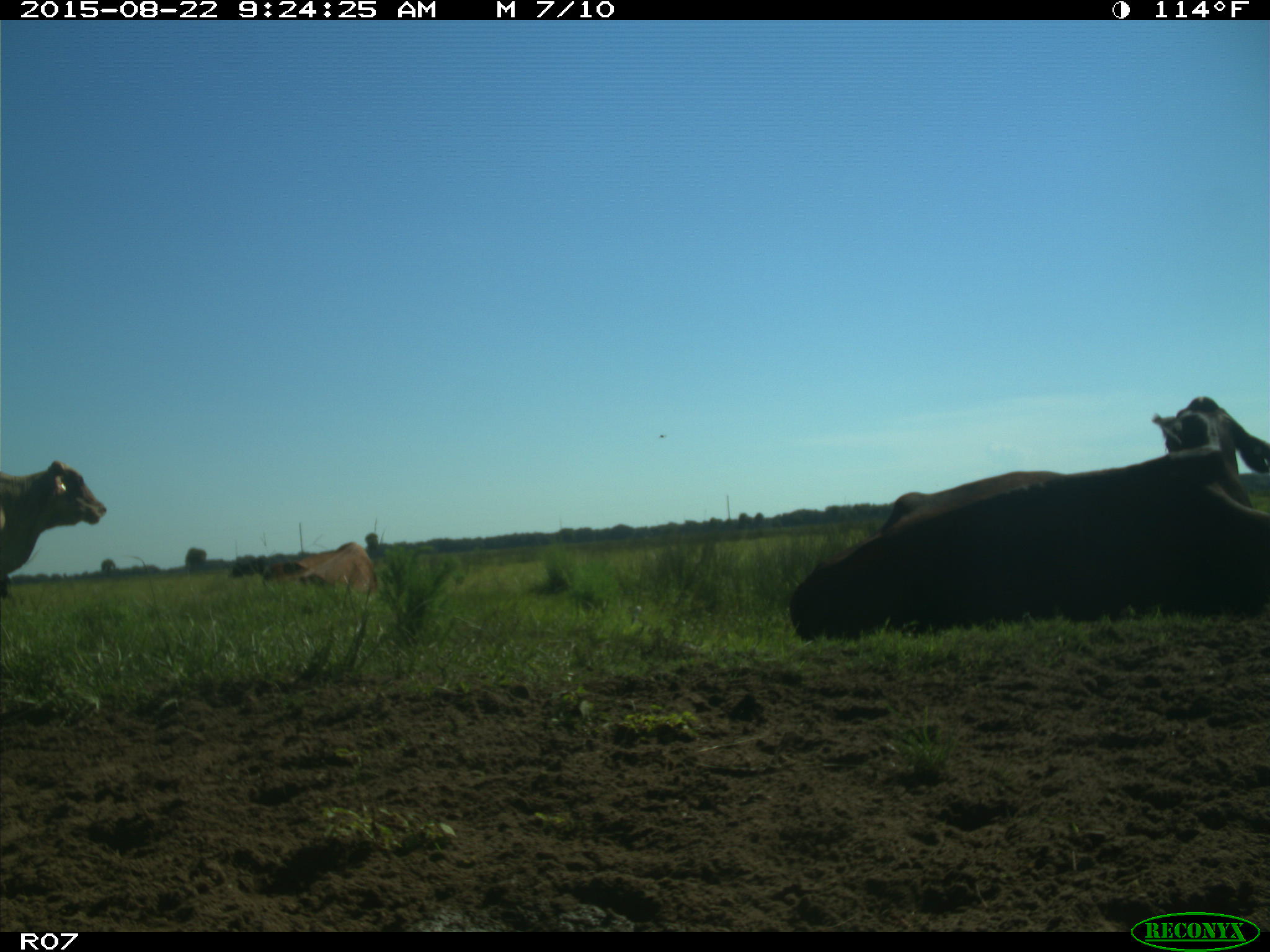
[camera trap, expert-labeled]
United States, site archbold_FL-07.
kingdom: Animalia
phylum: Chordata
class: Mammalia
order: Artiodactyla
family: Bovidae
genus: Bos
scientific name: Bos taurus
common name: domestic cow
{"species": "Bos taurus (domestic cow)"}